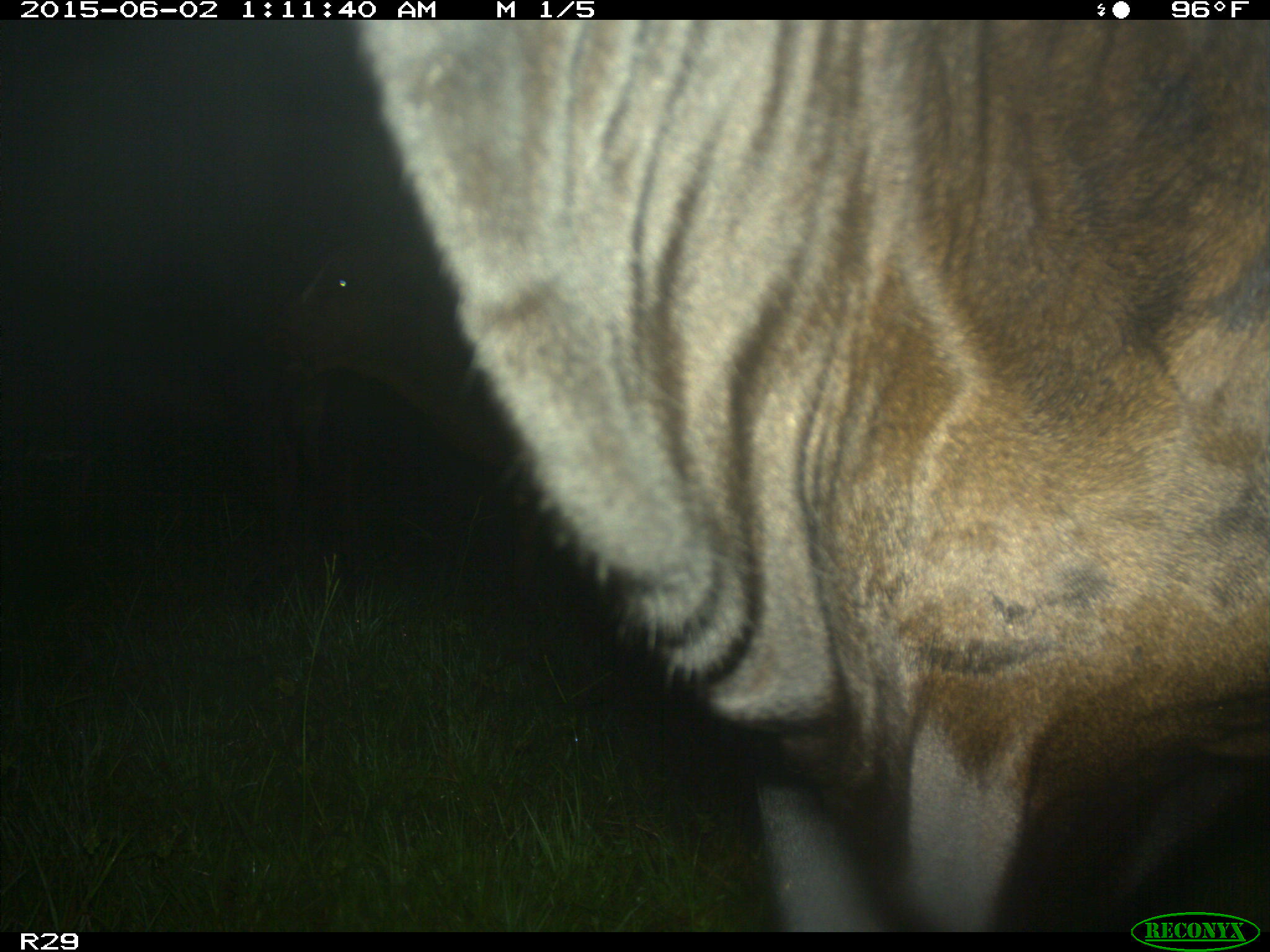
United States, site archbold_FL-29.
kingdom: Animalia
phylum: Chordata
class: Mammalia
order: Artiodactyla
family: Bovidae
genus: Bos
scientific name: Bos taurus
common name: domestic cow